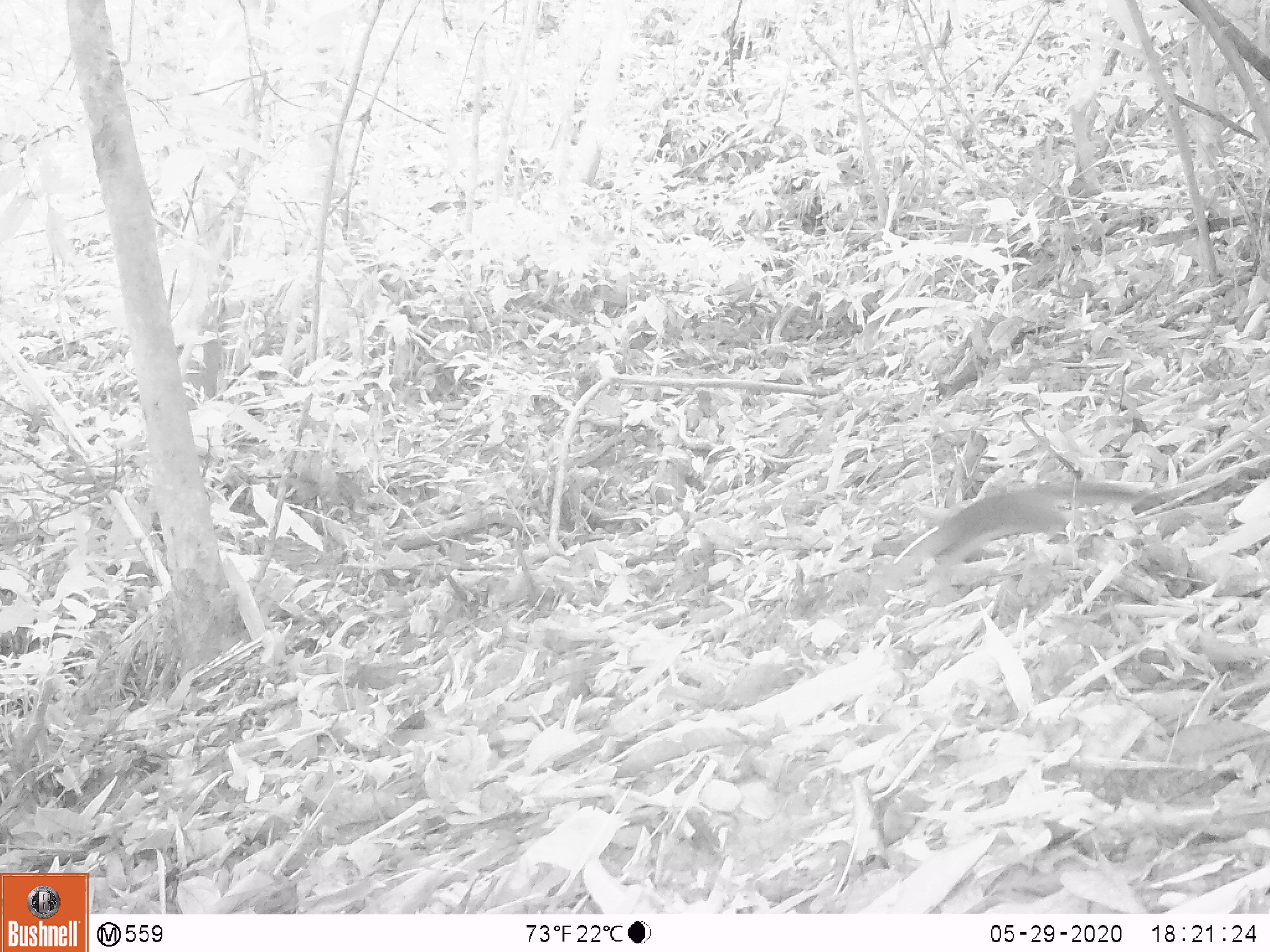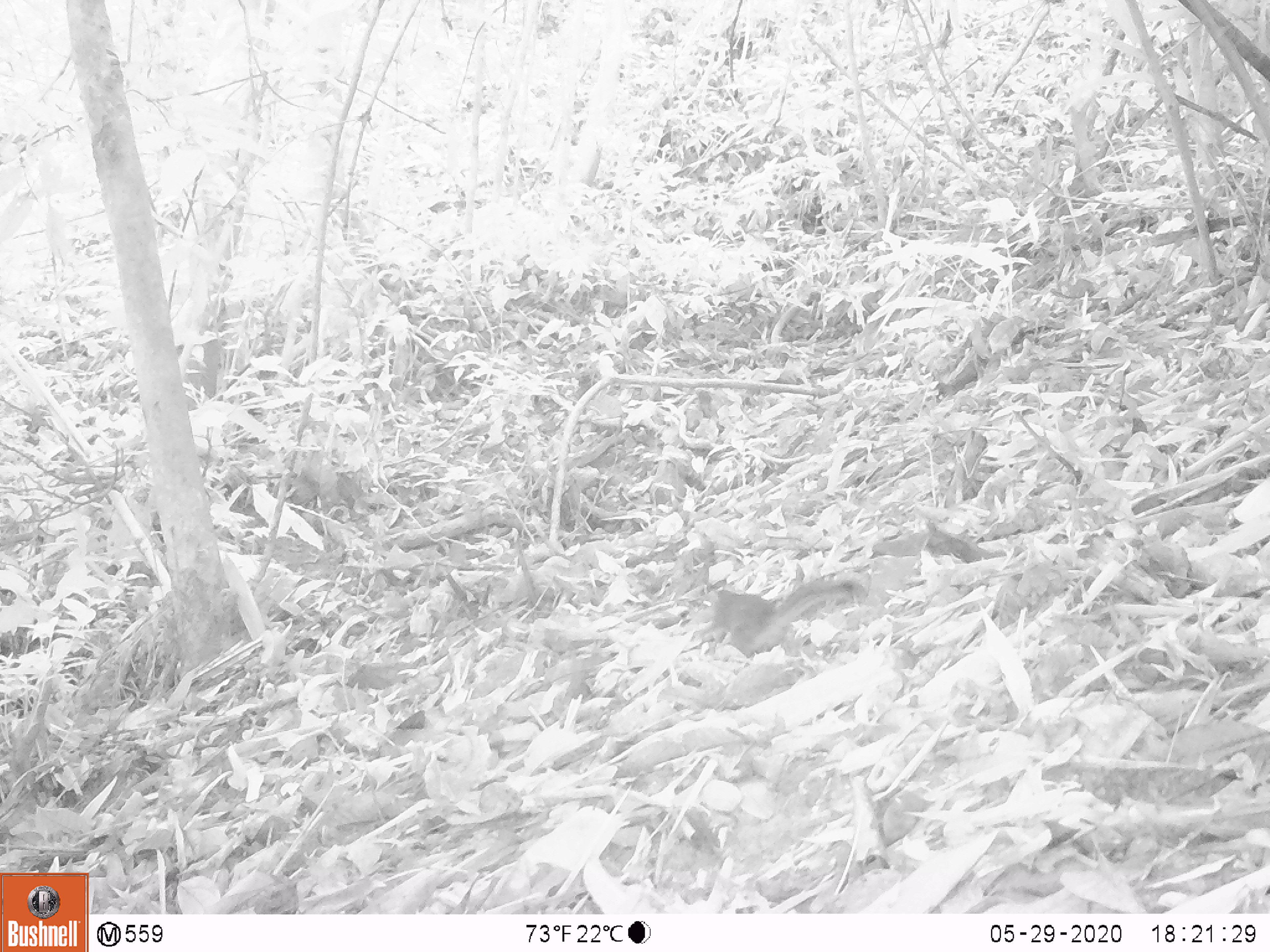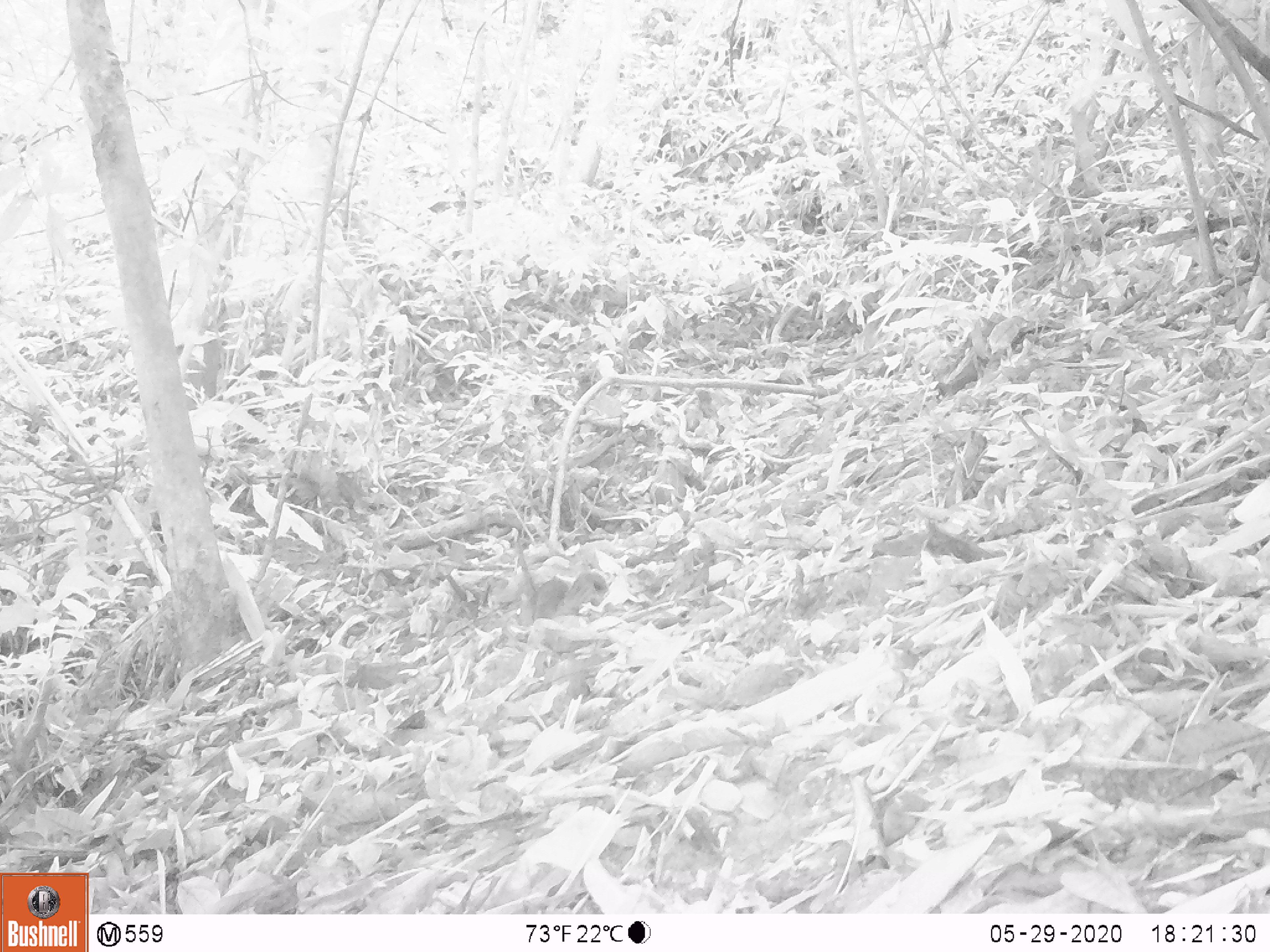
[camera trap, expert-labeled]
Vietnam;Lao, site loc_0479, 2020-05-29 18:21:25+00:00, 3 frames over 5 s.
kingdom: Animalia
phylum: Chordata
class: Mammalia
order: Rodentia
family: Sciuridae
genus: Sciurus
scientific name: Sciurus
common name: squirrel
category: unidentified squirrel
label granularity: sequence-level